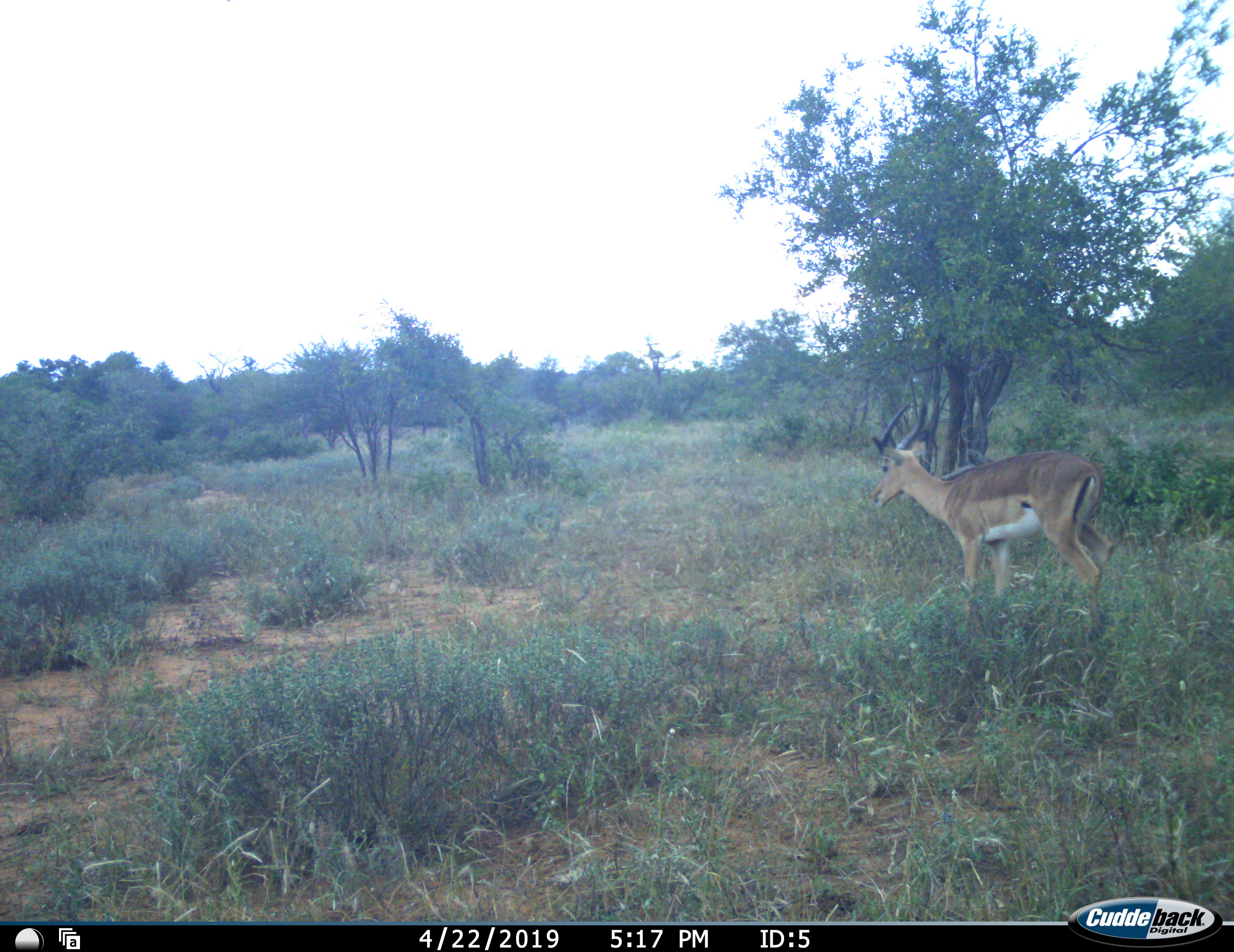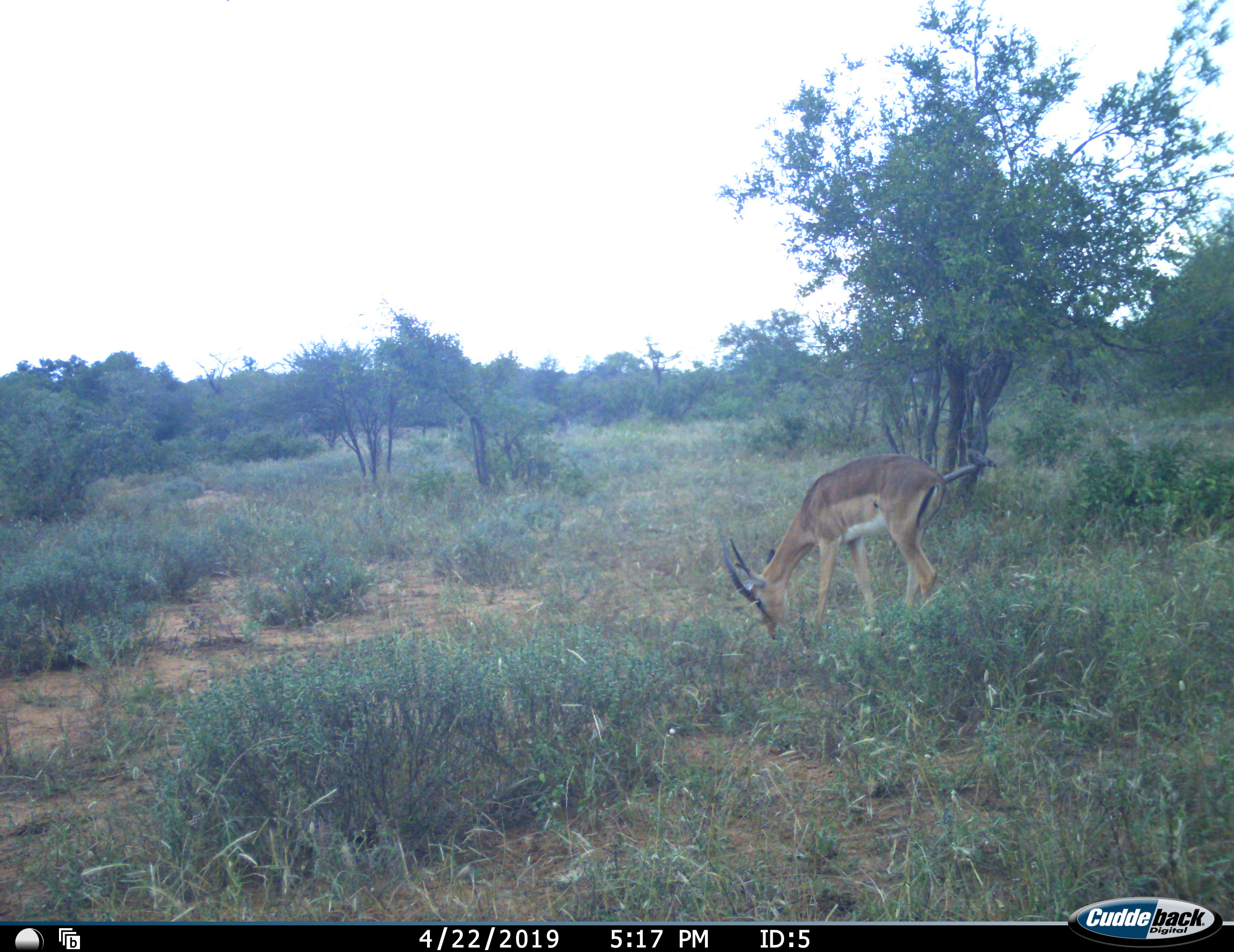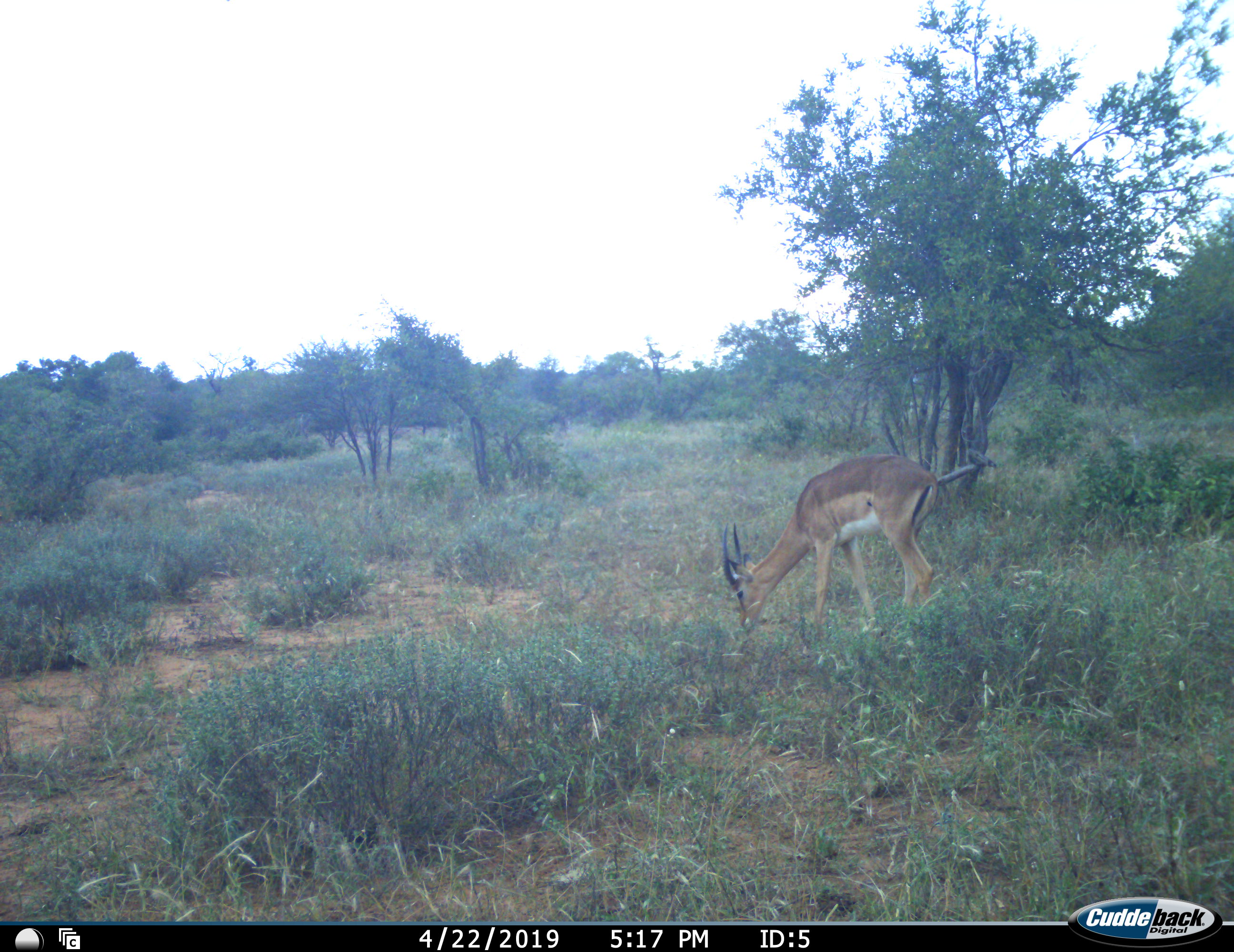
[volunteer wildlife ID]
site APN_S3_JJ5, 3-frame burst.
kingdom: Animalia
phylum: Chordata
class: Mammalia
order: Artiodactyla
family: Bovidae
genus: Aepyceros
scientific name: Aepyceros melampus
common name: impala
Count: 1.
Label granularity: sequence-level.